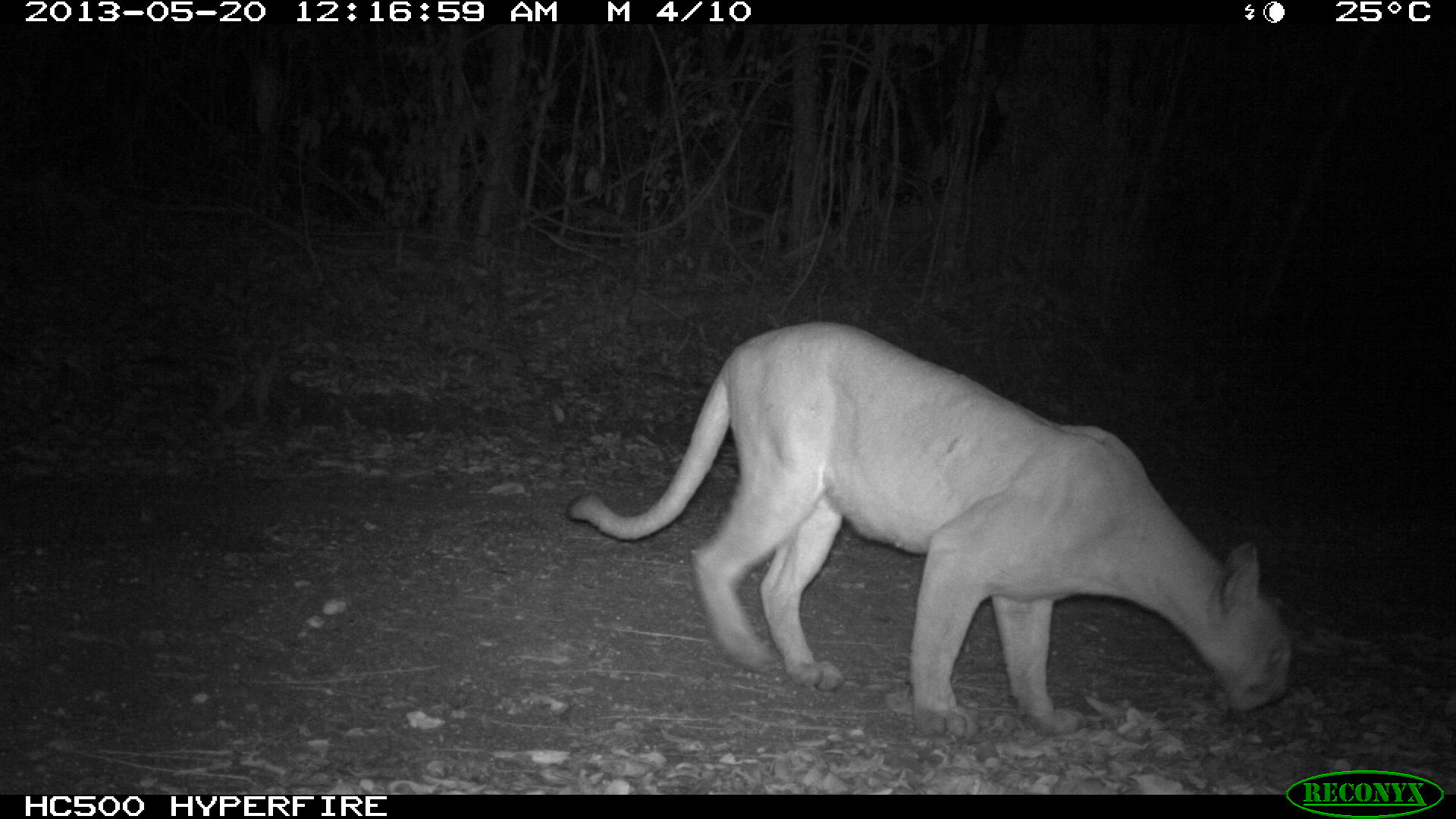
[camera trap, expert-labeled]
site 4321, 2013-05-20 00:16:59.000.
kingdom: Animalia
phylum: Chordata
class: Mammalia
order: Carnivora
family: Felidae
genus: Puma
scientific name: Puma concolor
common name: mountain lion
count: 1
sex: male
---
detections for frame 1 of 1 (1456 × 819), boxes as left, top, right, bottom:
puma concolor: 563, 317, 1300, 739